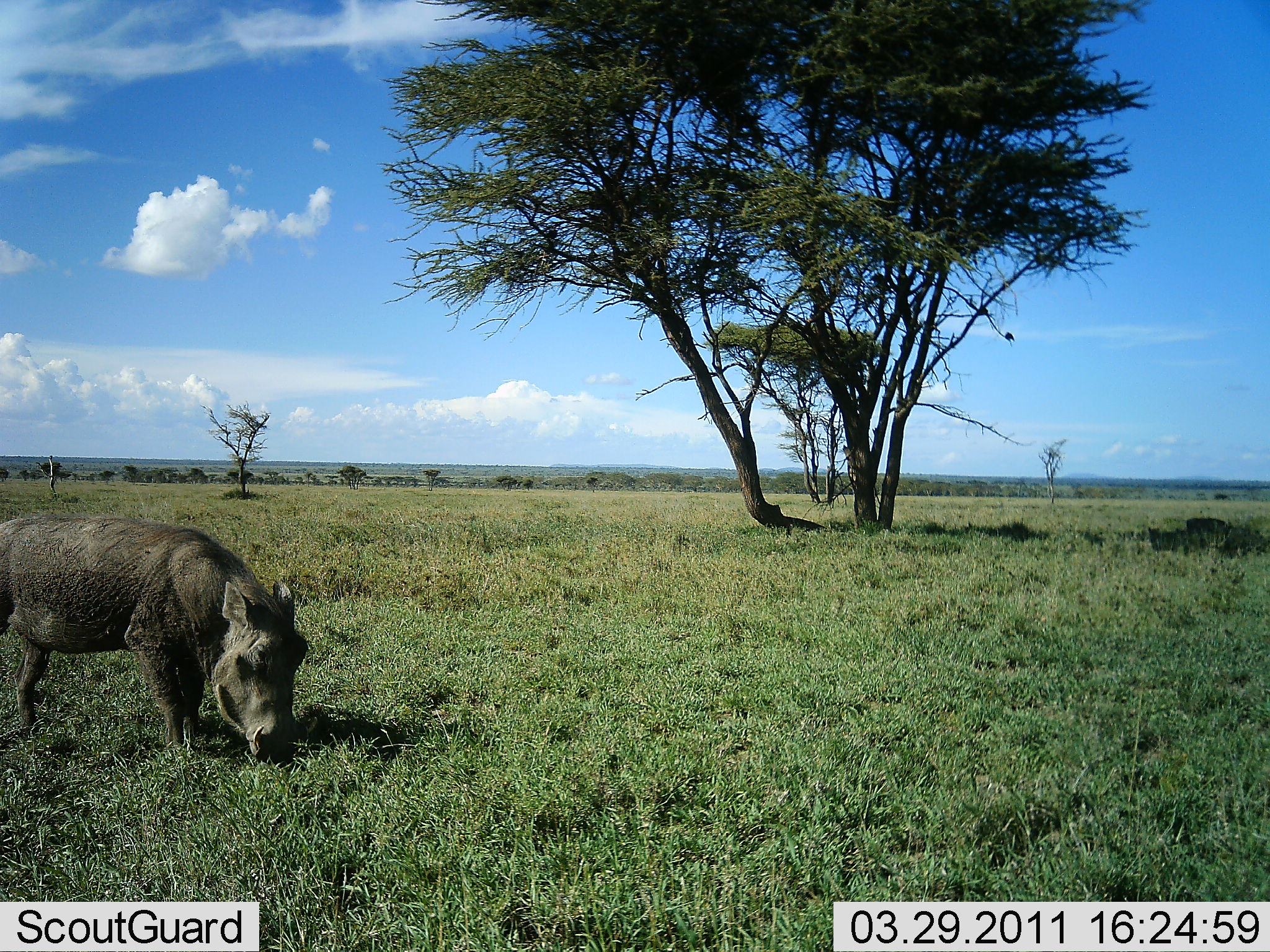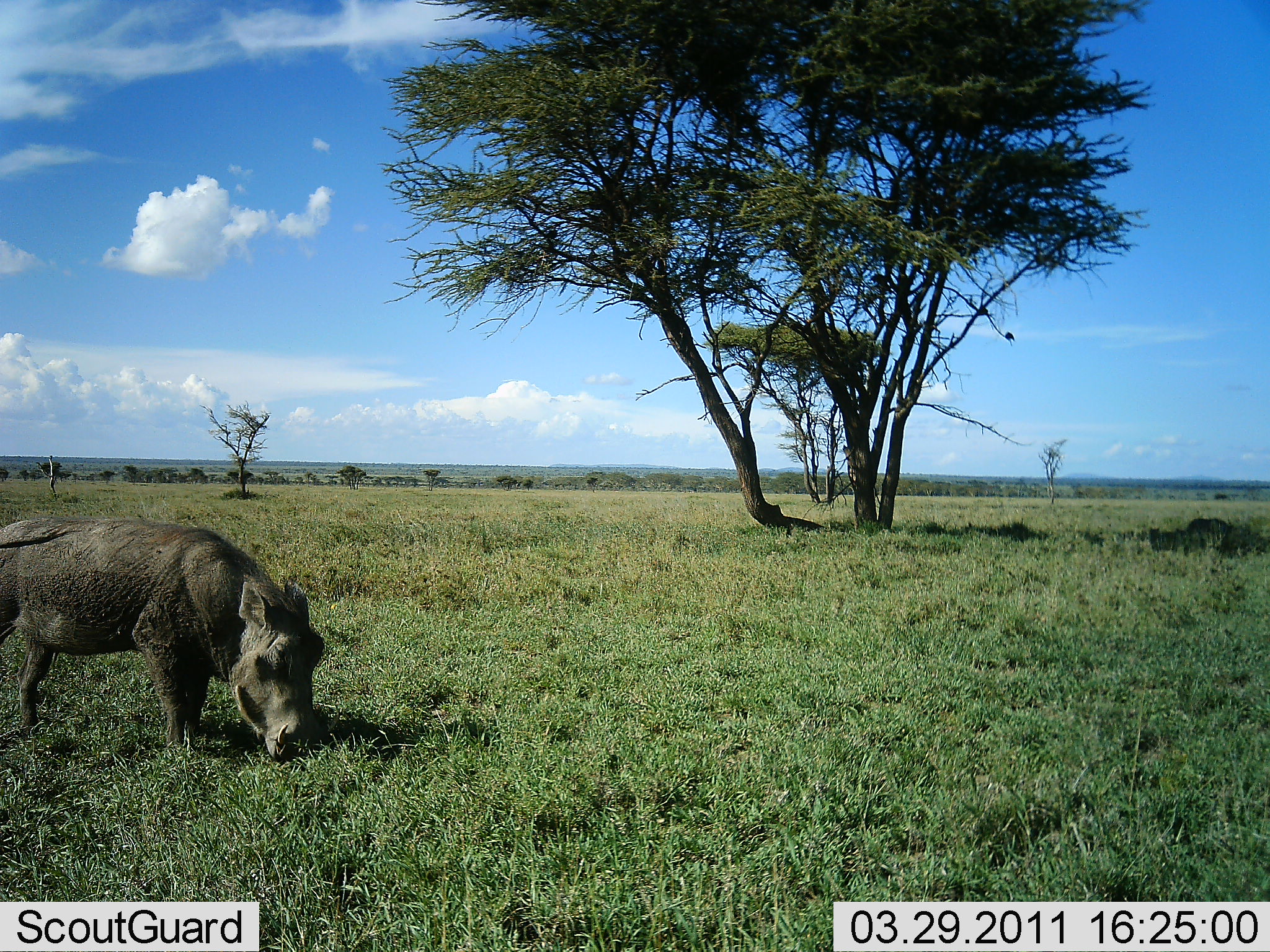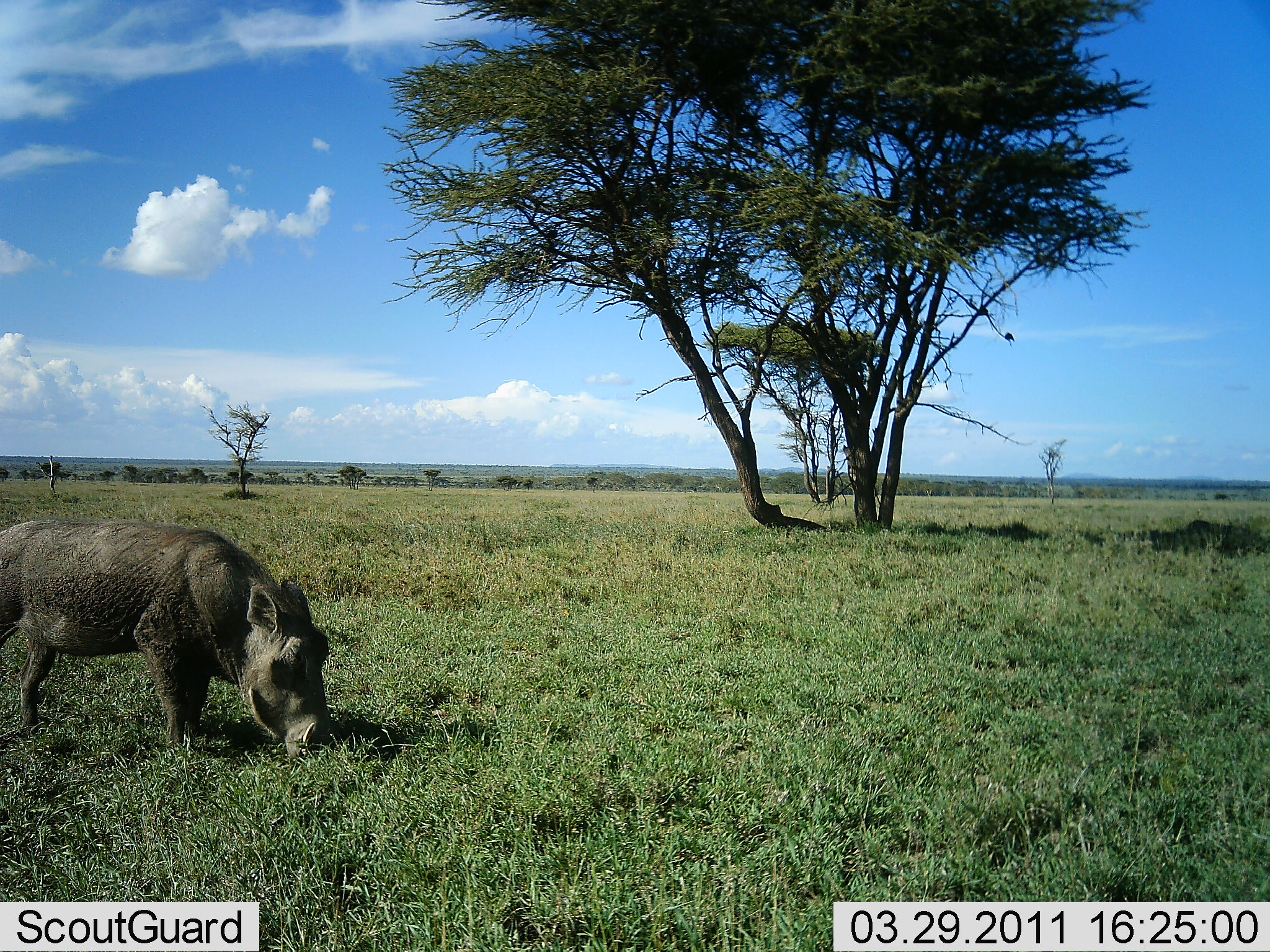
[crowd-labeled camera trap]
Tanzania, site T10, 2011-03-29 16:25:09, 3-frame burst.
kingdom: Animalia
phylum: Chordata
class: Mammalia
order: Artiodactyla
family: Suidae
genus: Phacochoerus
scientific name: Phacochoerus africanus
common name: warthog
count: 1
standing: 17%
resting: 0%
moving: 0%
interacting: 0%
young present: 0%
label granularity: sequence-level